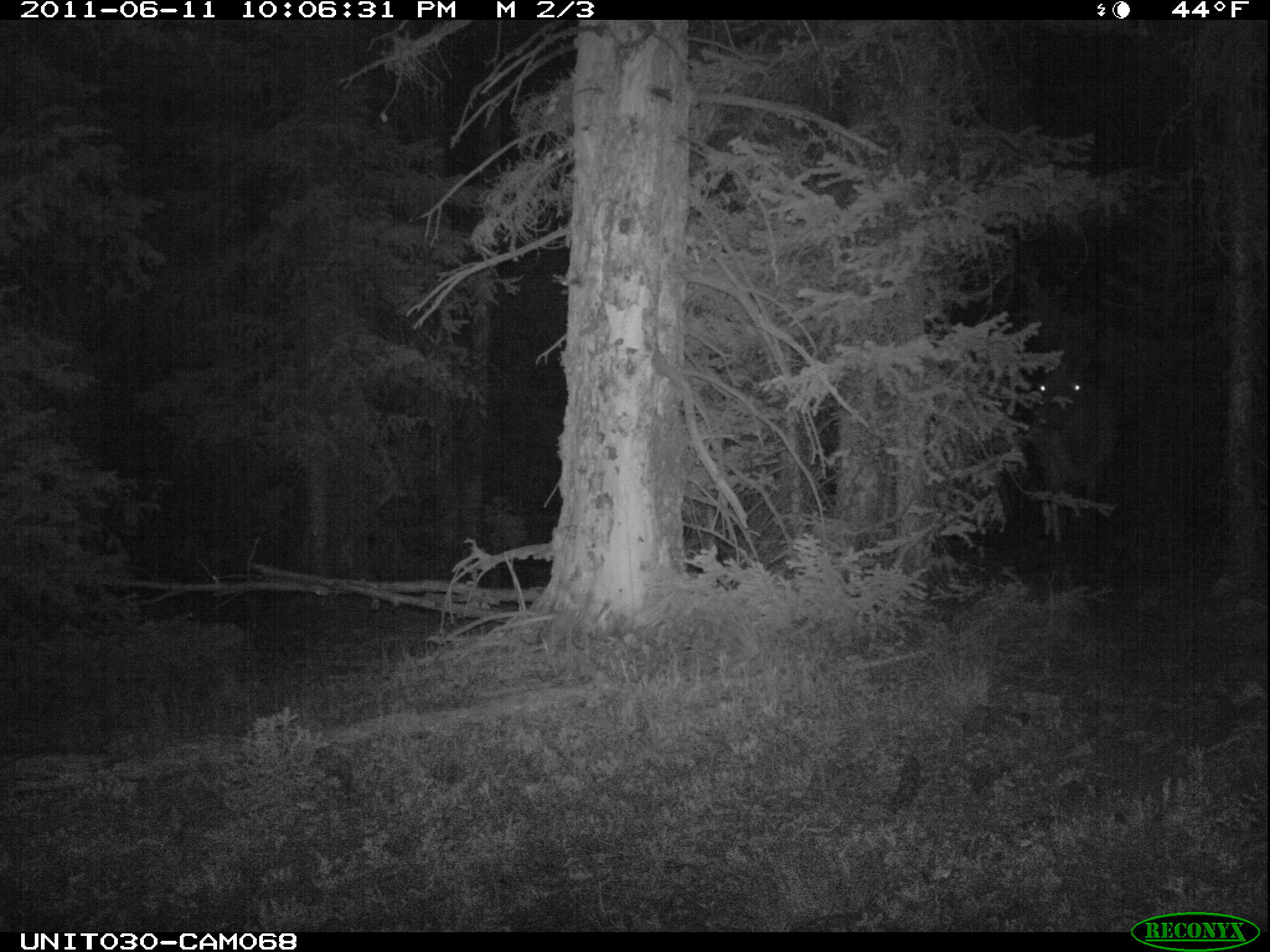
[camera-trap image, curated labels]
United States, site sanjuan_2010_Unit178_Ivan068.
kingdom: Animalia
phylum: Chordata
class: Mammalia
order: Artiodactyla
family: Cervidae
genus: Cervus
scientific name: Cervus elaphus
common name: red deer